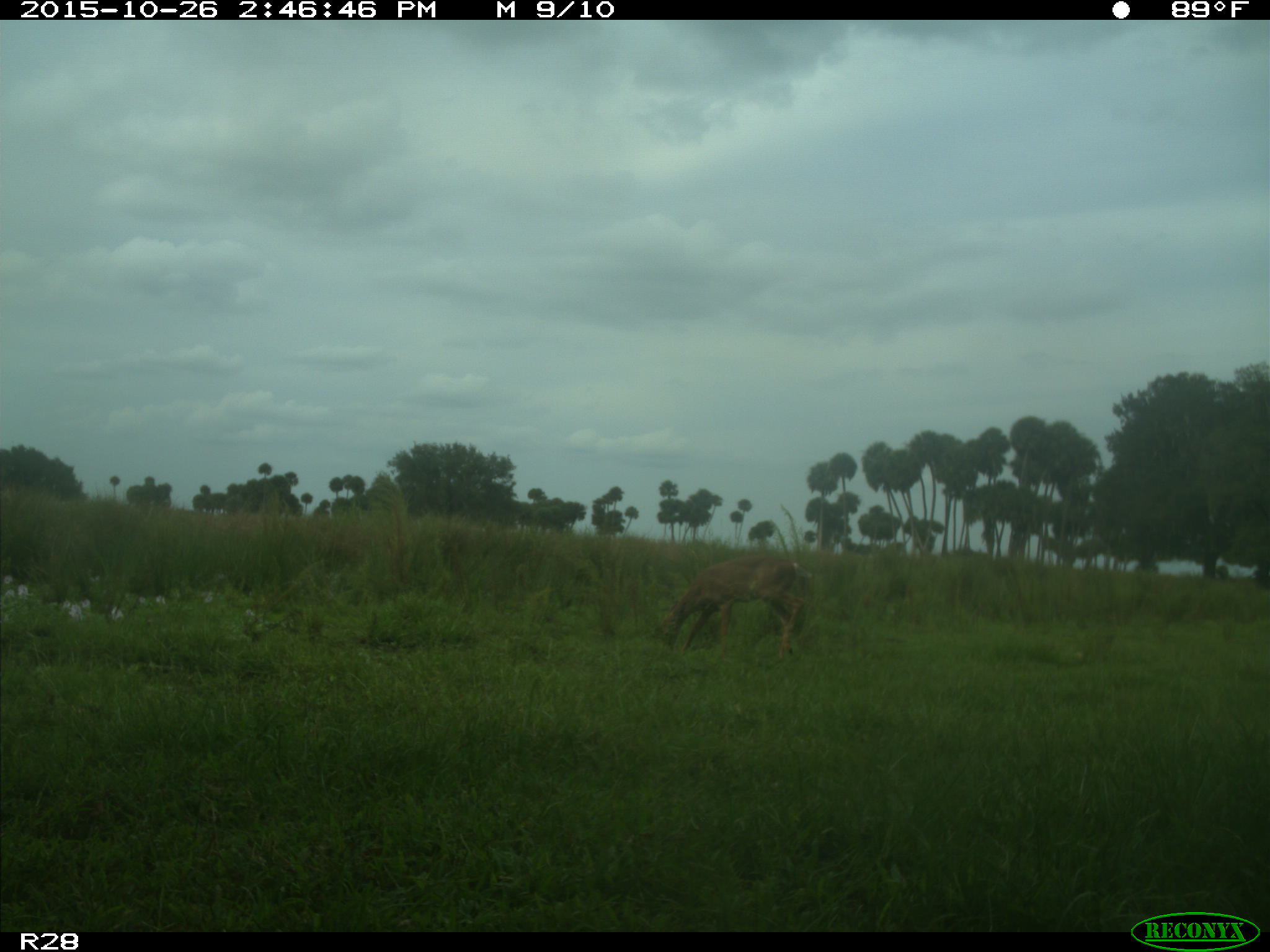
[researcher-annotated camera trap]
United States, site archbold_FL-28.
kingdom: Animalia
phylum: Chordata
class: Mammalia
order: Artiodactyla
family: Cervidae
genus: Odocoileus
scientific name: Odocoileus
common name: deer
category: unidentified deer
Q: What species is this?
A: Unidentified deer (deer) (Odocoileus).